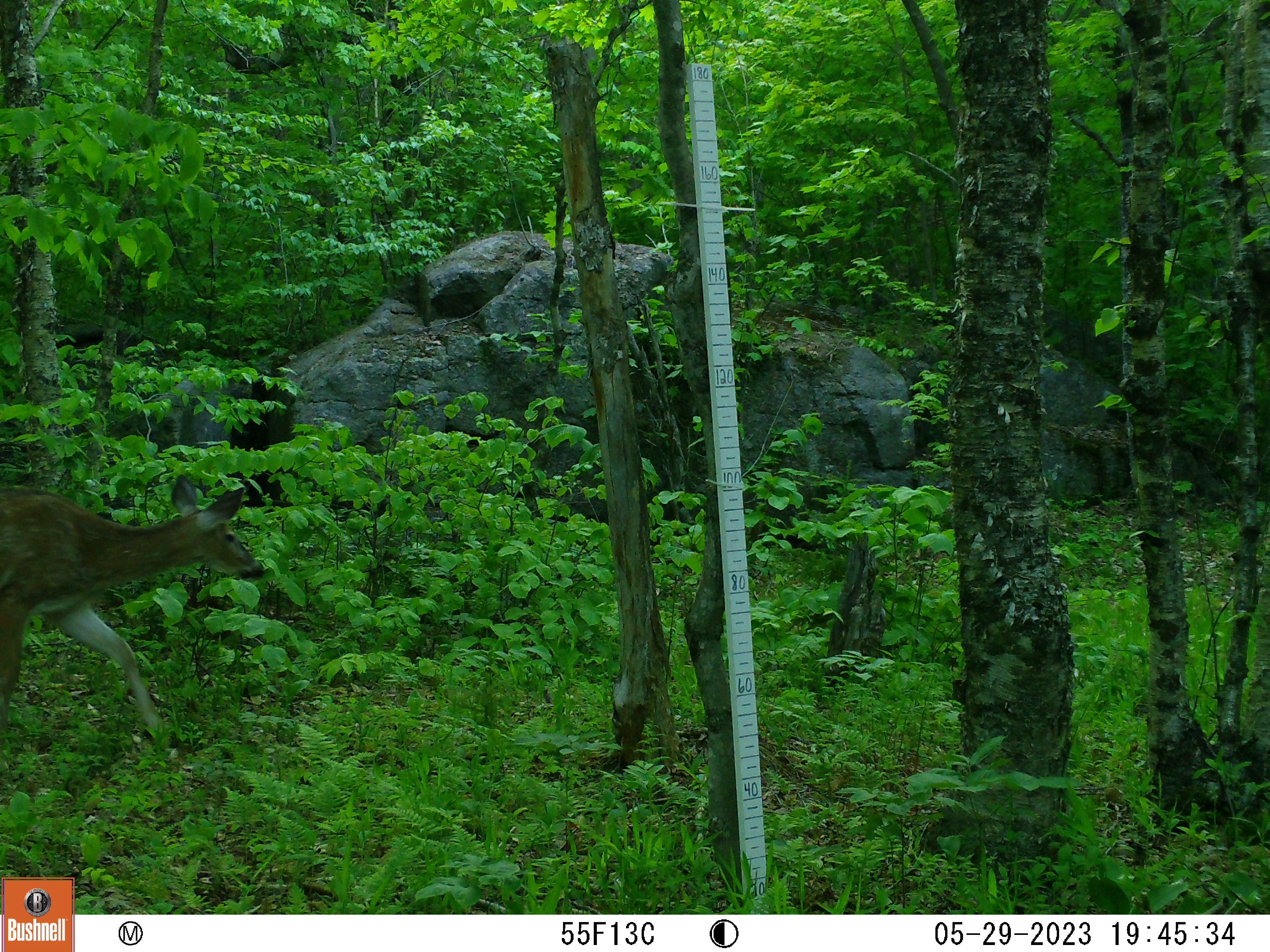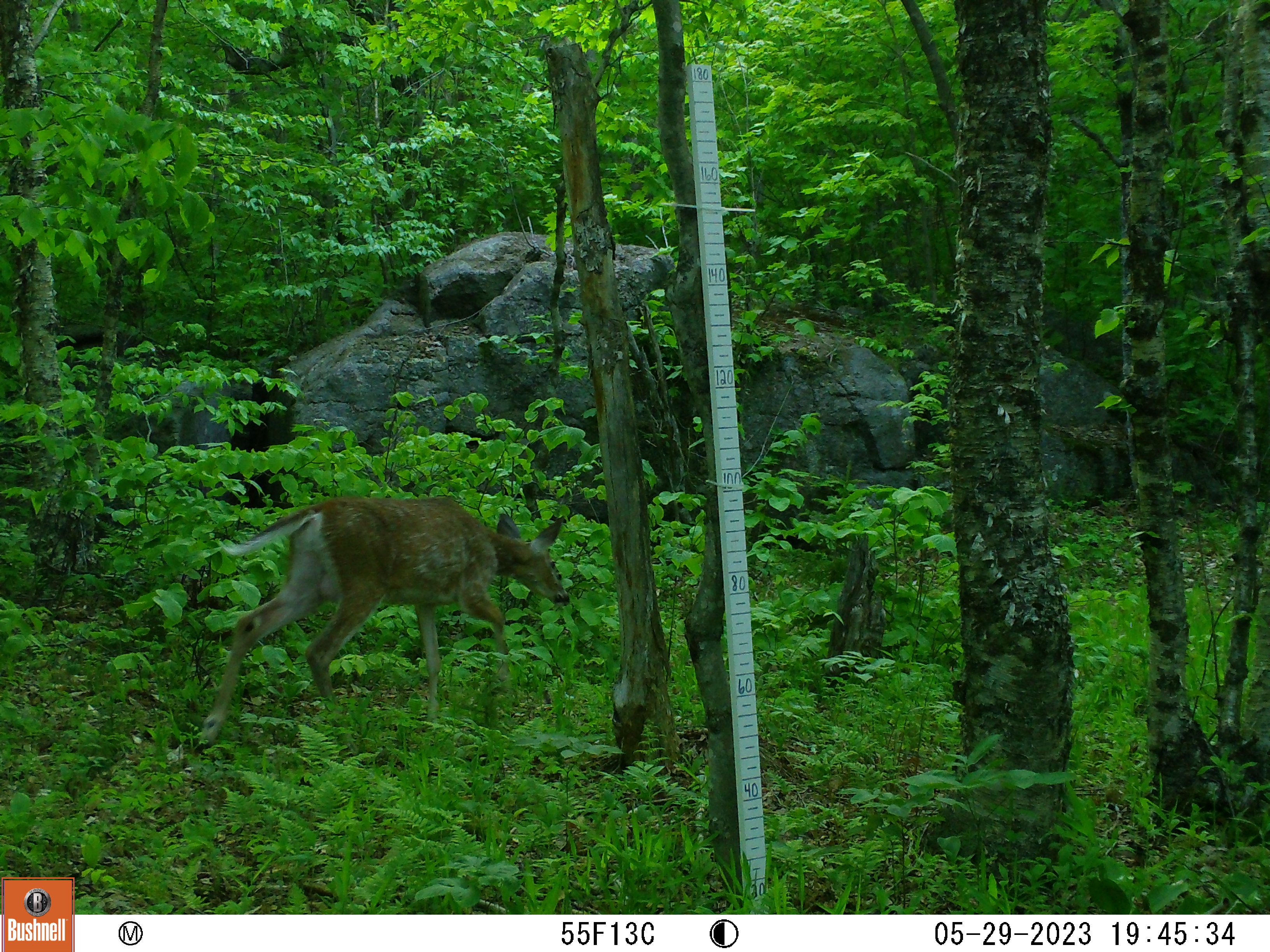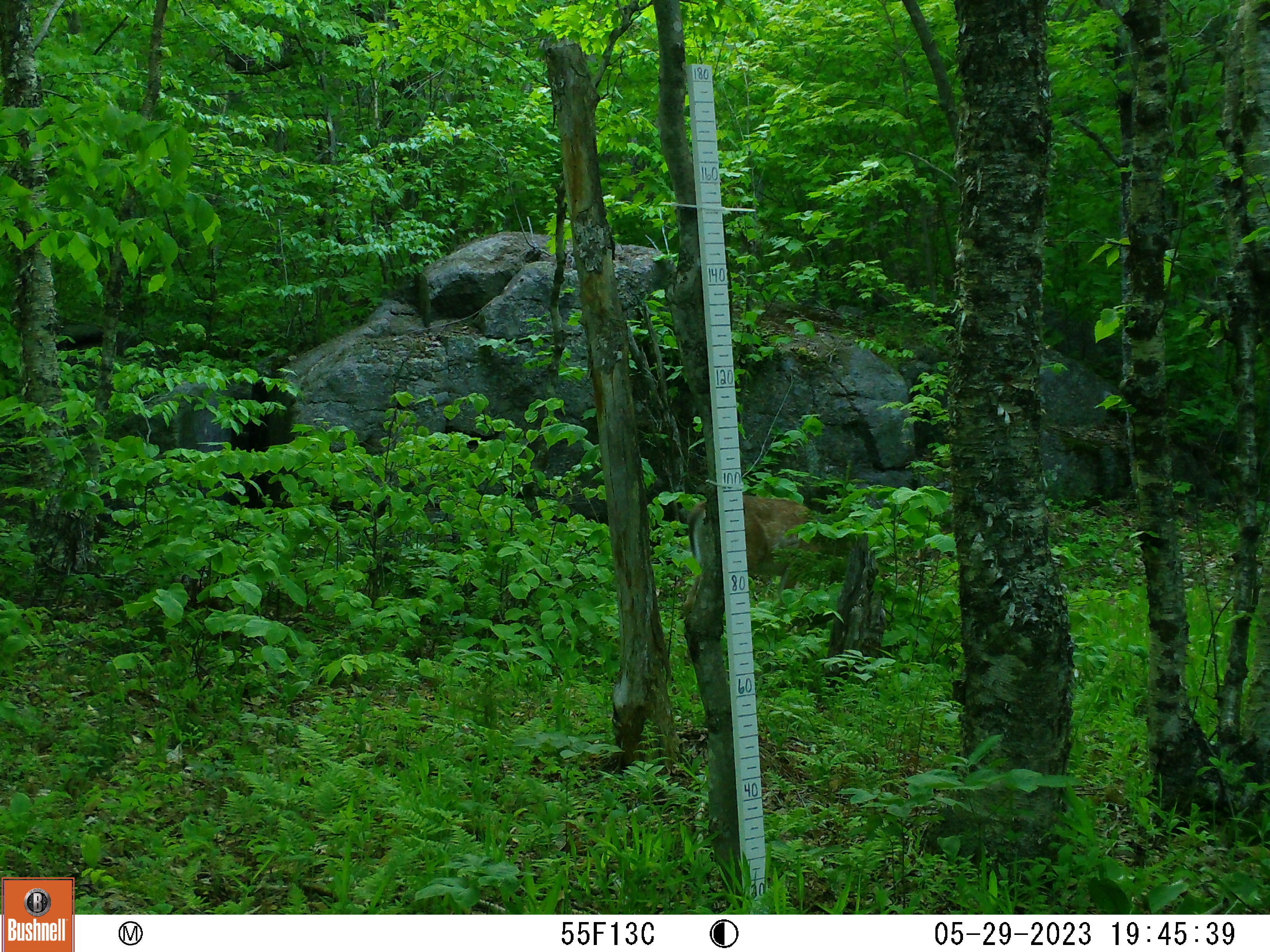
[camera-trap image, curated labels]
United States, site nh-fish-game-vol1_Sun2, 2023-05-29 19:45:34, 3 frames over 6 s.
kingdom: Animalia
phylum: Chordata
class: Mammalia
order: Artiodactyla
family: Cervidae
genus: Odocoileus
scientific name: Odocoileus virginianus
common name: white-tailed deer